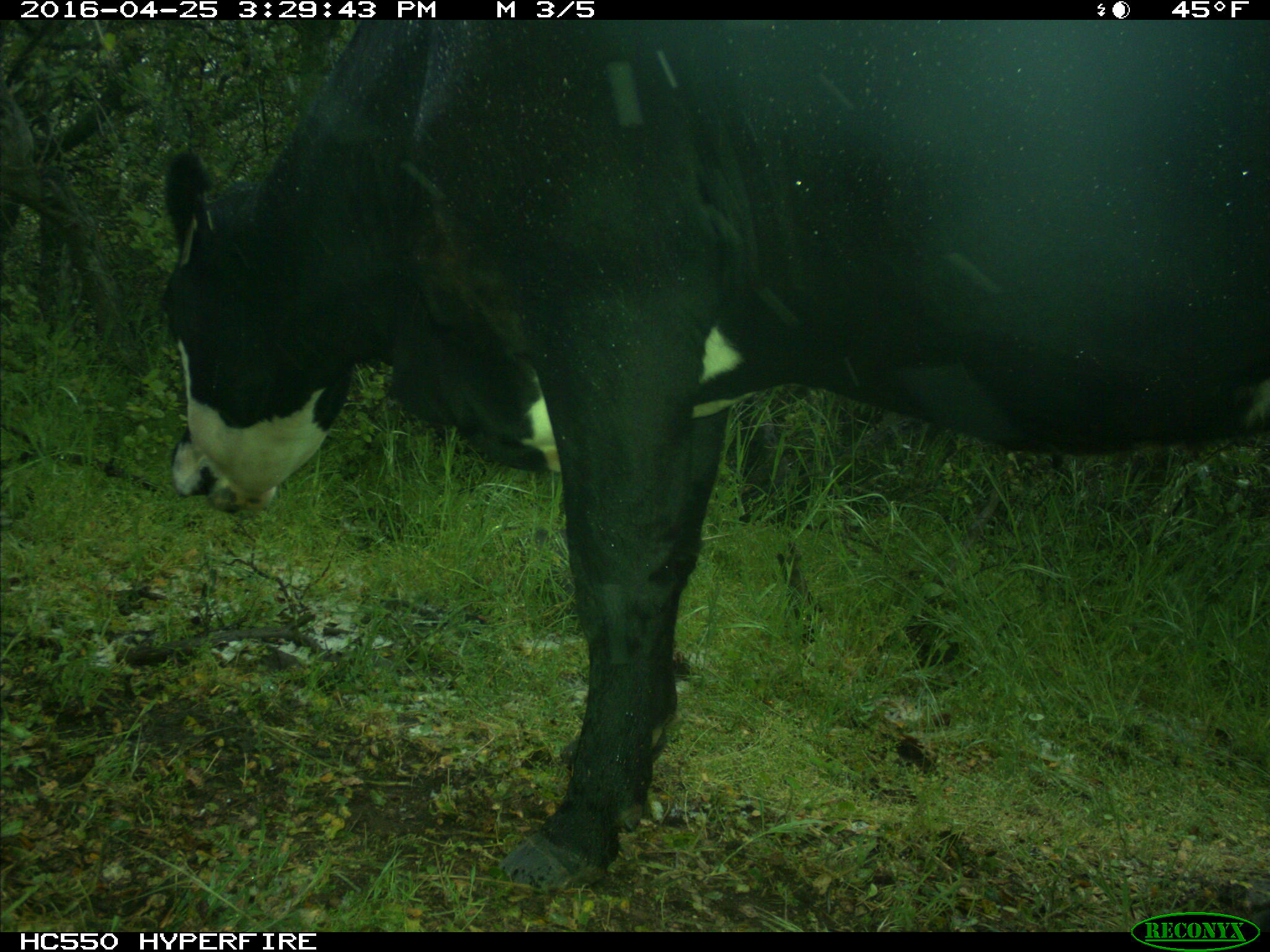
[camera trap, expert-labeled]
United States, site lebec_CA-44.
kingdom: Animalia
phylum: Chordata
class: Mammalia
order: Artiodactyla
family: Bovidae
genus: Bos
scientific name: Bos taurus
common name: domestic cow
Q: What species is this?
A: Bos taurus (domestic cow).